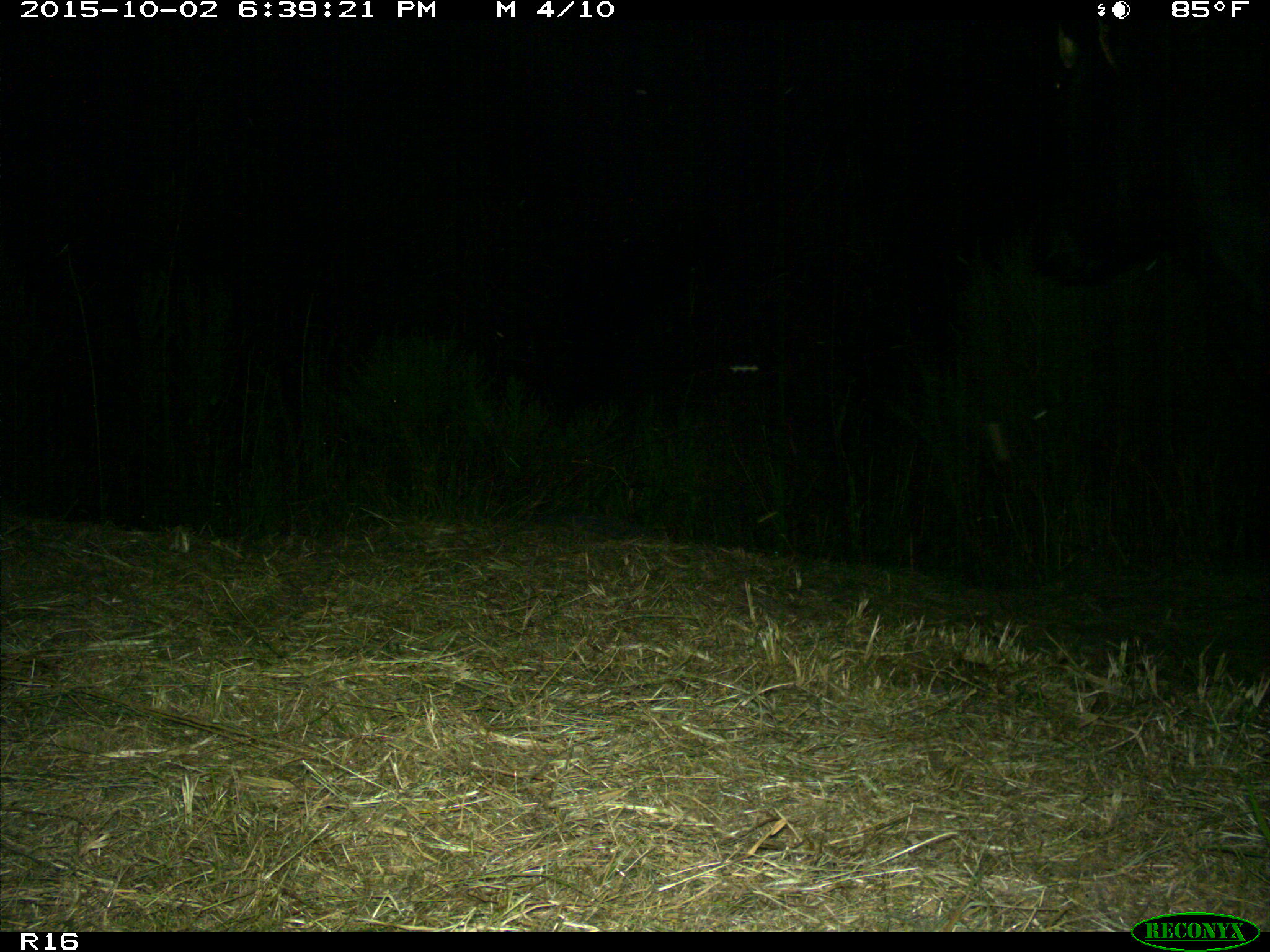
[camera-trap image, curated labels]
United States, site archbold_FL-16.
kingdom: Animalia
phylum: Chordata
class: Mammalia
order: Artiodactyla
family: Bovidae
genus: Bos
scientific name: Bos taurus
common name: domestic cow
Bos taurus (domestic cow).